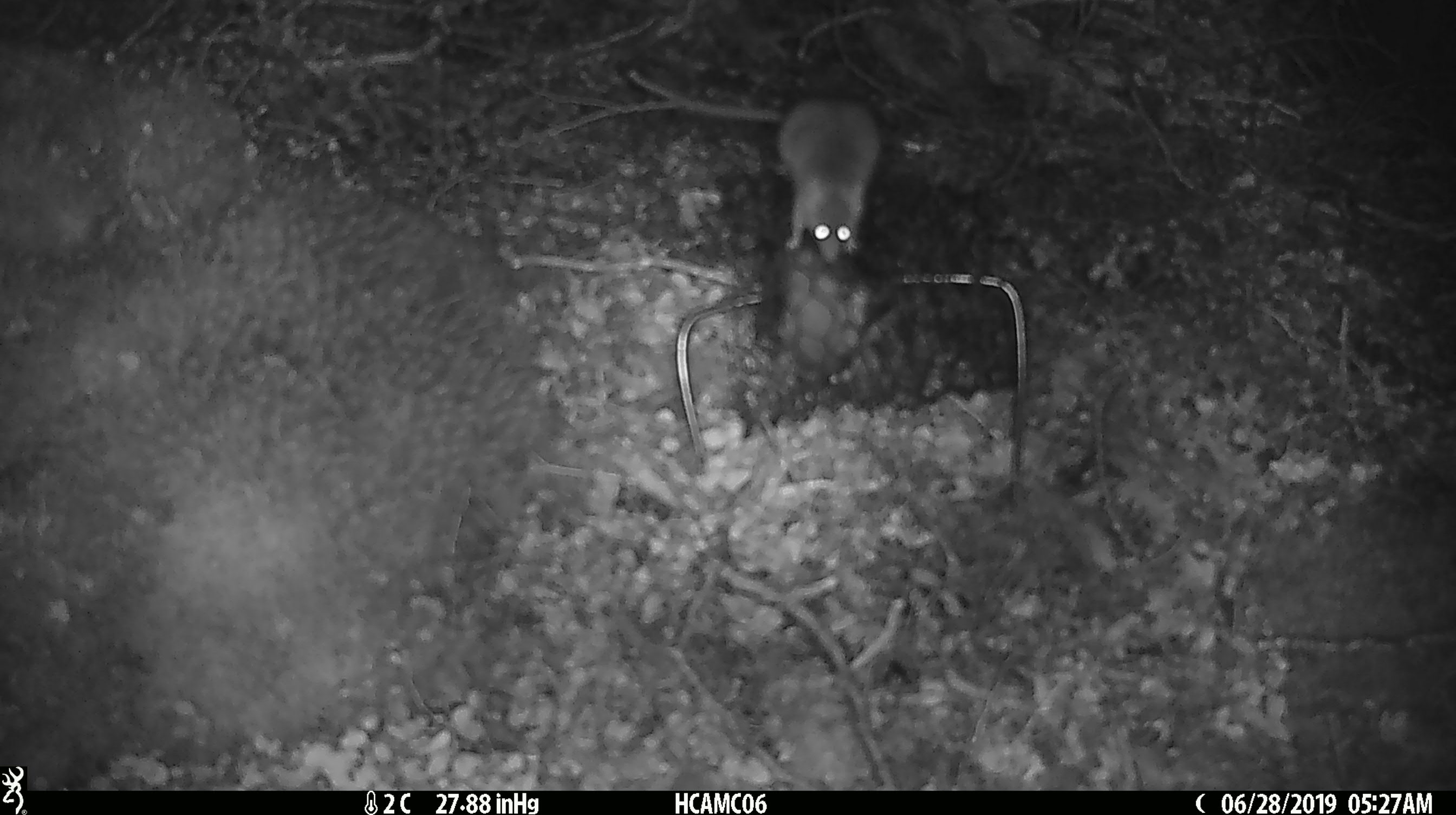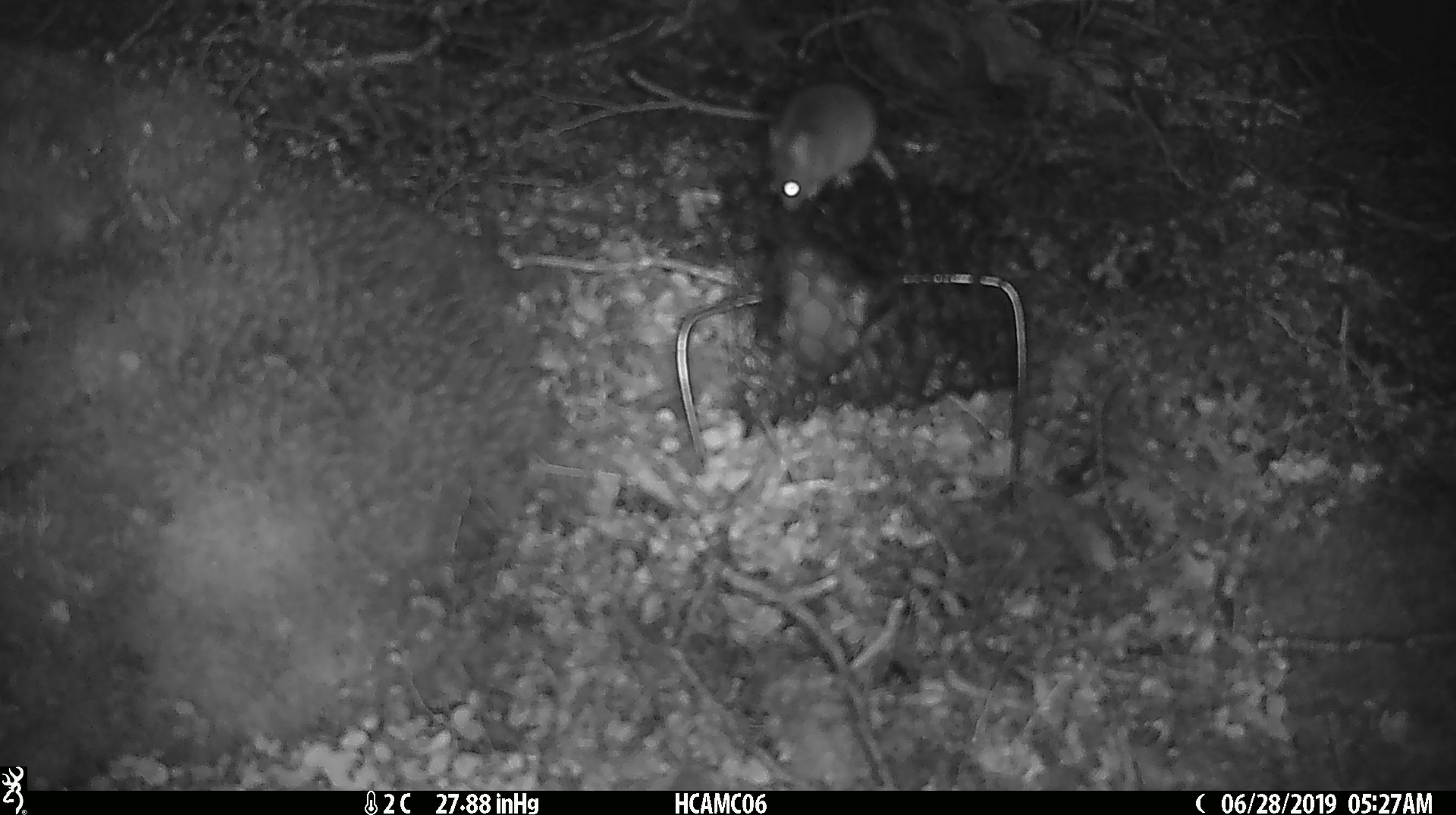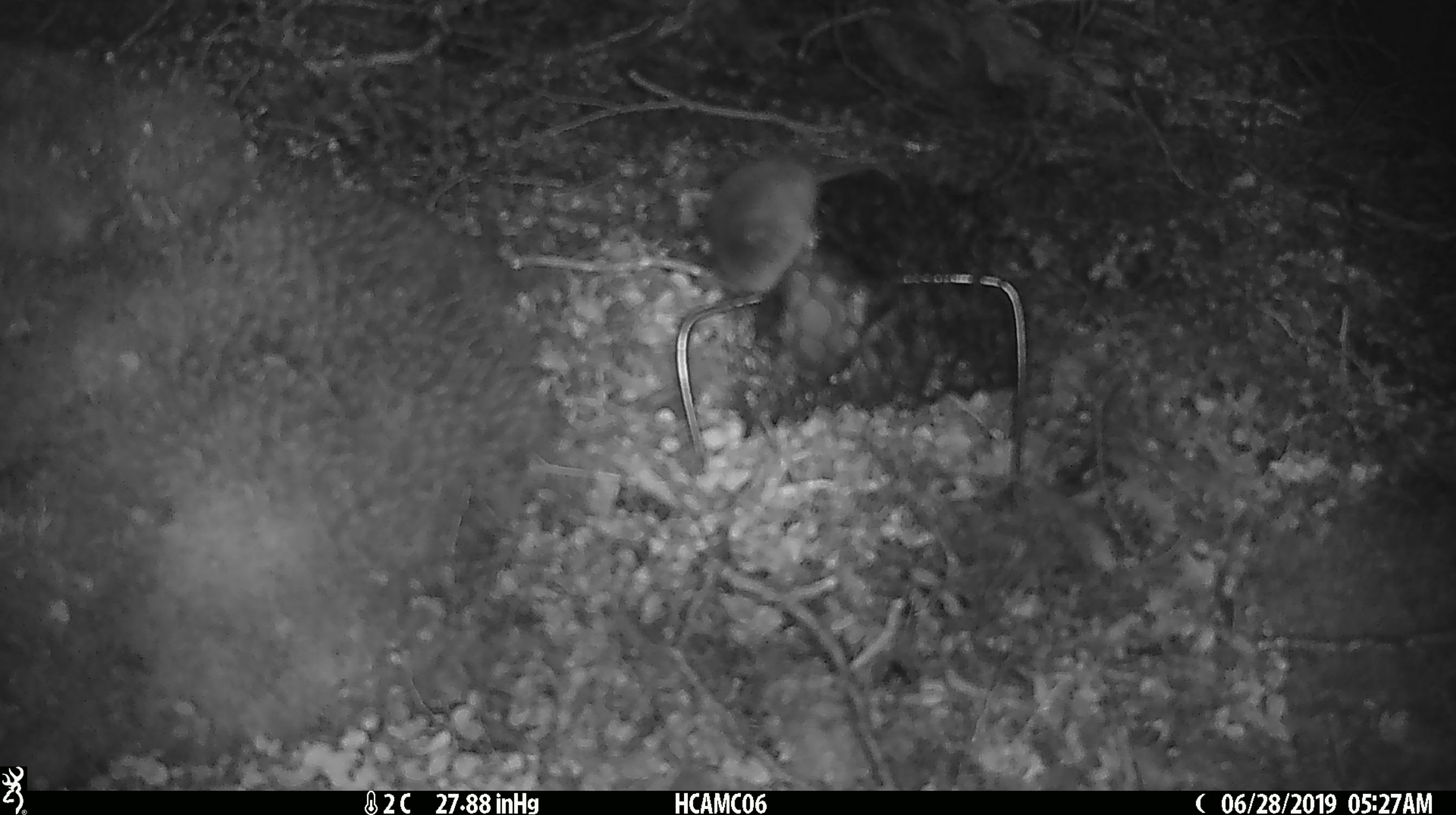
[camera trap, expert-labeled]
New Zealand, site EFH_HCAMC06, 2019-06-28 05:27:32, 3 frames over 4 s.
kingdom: Animalia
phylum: Chordata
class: Mammalia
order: Rodentia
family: Muridae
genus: Mus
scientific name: Mus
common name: mouse